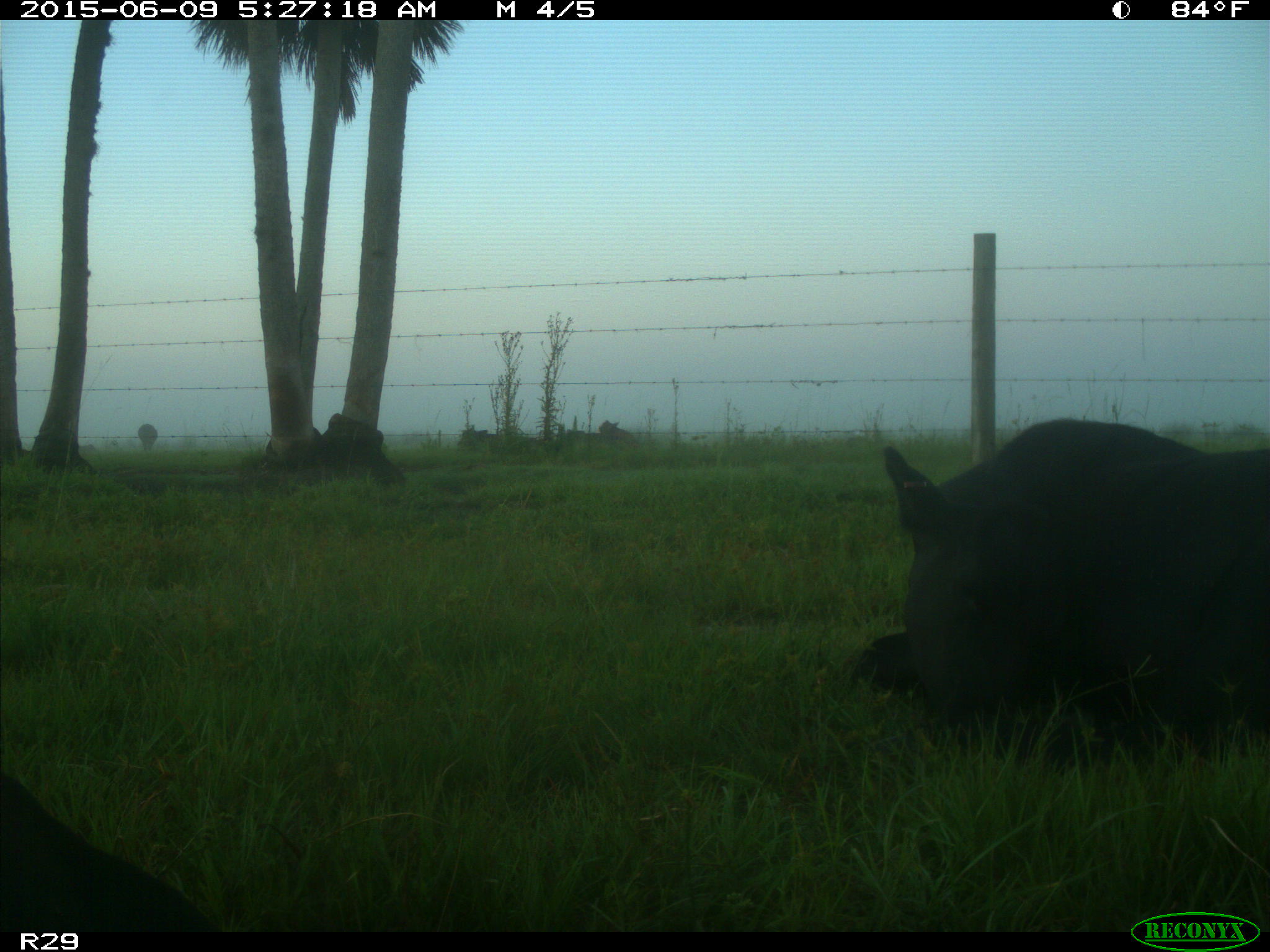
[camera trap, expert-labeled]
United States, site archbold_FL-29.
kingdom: Animalia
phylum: Chordata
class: Mammalia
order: Artiodactyla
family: Bovidae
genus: Bos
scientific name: Bos taurus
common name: domestic cow